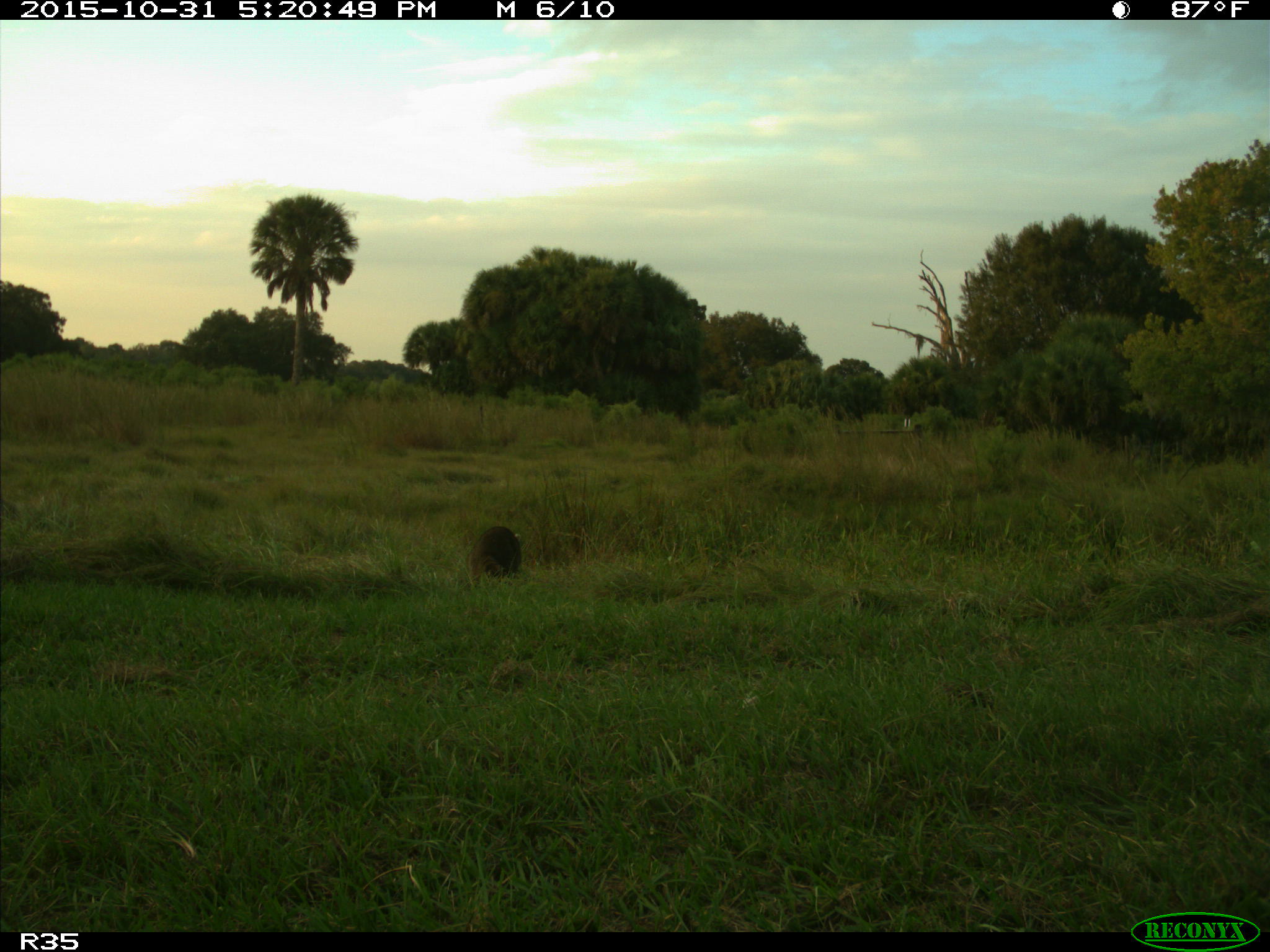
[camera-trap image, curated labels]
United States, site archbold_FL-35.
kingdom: Animalia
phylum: Chordata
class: Mammalia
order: Carnivora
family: Procyonidae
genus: Procyon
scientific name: Procyon lotor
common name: common raccoon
Procyon lotor (common raccoon).